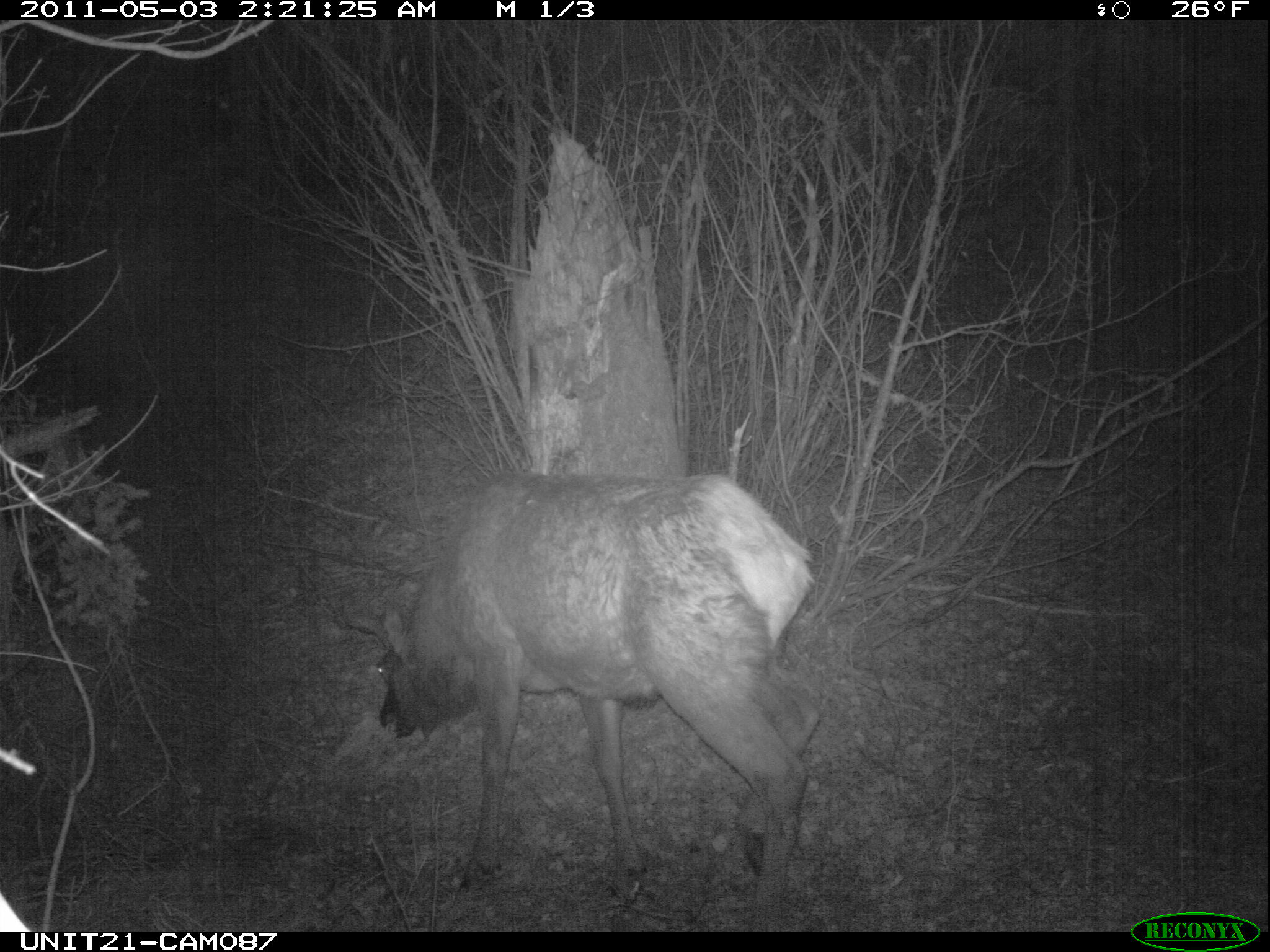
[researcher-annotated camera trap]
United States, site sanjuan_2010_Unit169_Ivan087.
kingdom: Animalia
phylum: Chordata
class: Mammalia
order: Artiodactyla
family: Cervidae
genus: Cervus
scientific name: Cervus elaphus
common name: red deer